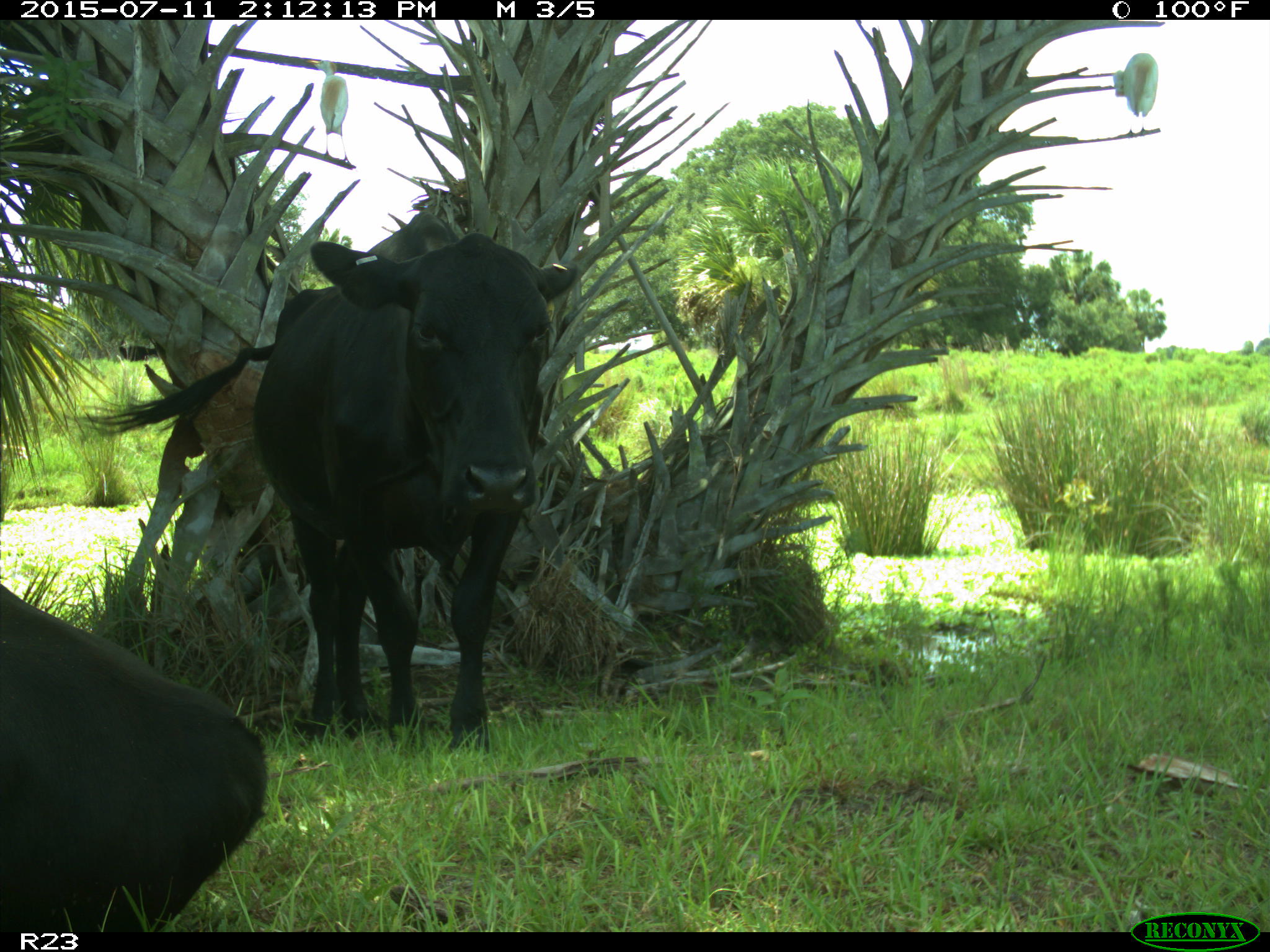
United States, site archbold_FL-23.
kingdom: Animalia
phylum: Chordata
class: Mammalia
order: Artiodactyla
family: Bovidae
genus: Bos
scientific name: Bos taurus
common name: domestic cow